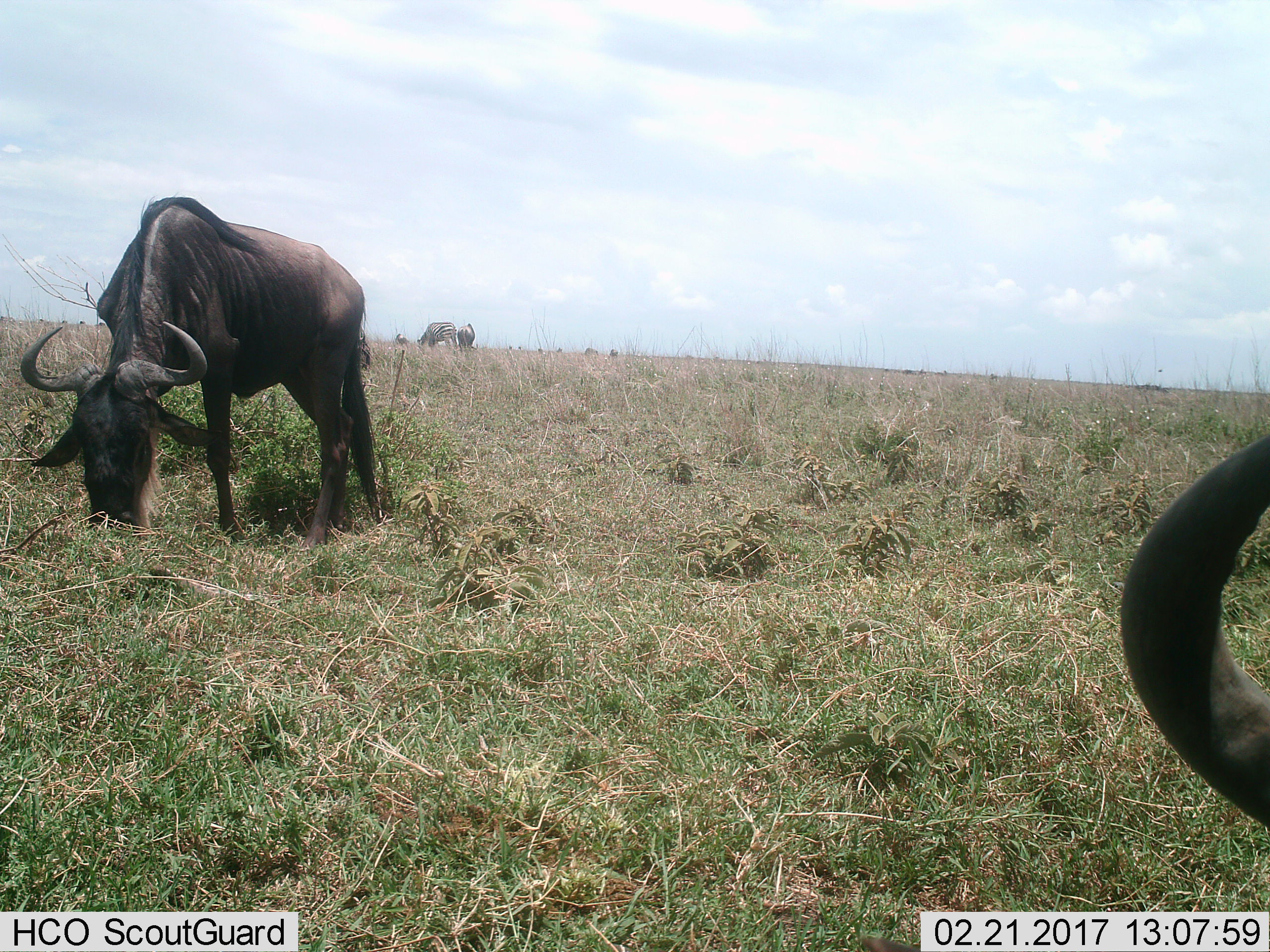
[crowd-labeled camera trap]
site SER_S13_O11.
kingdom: Animalia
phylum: Chordata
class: Mammalia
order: Artiodactyla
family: Bovidae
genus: Connochaetes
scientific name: Connochaetes taurinus taurinus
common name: blue wildebeest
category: wildebeestblue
Wildebeestblue (blue wildebeest) (Connochaetes taurinus taurinus), count 2. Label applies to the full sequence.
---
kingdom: Animalia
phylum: Chordata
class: Mammalia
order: Perissodactyla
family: Equidae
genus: Equus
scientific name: Equus quagga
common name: plains zebra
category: zebraplains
Zebraplains (plains zebra) (Equus quagga), count 2. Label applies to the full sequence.